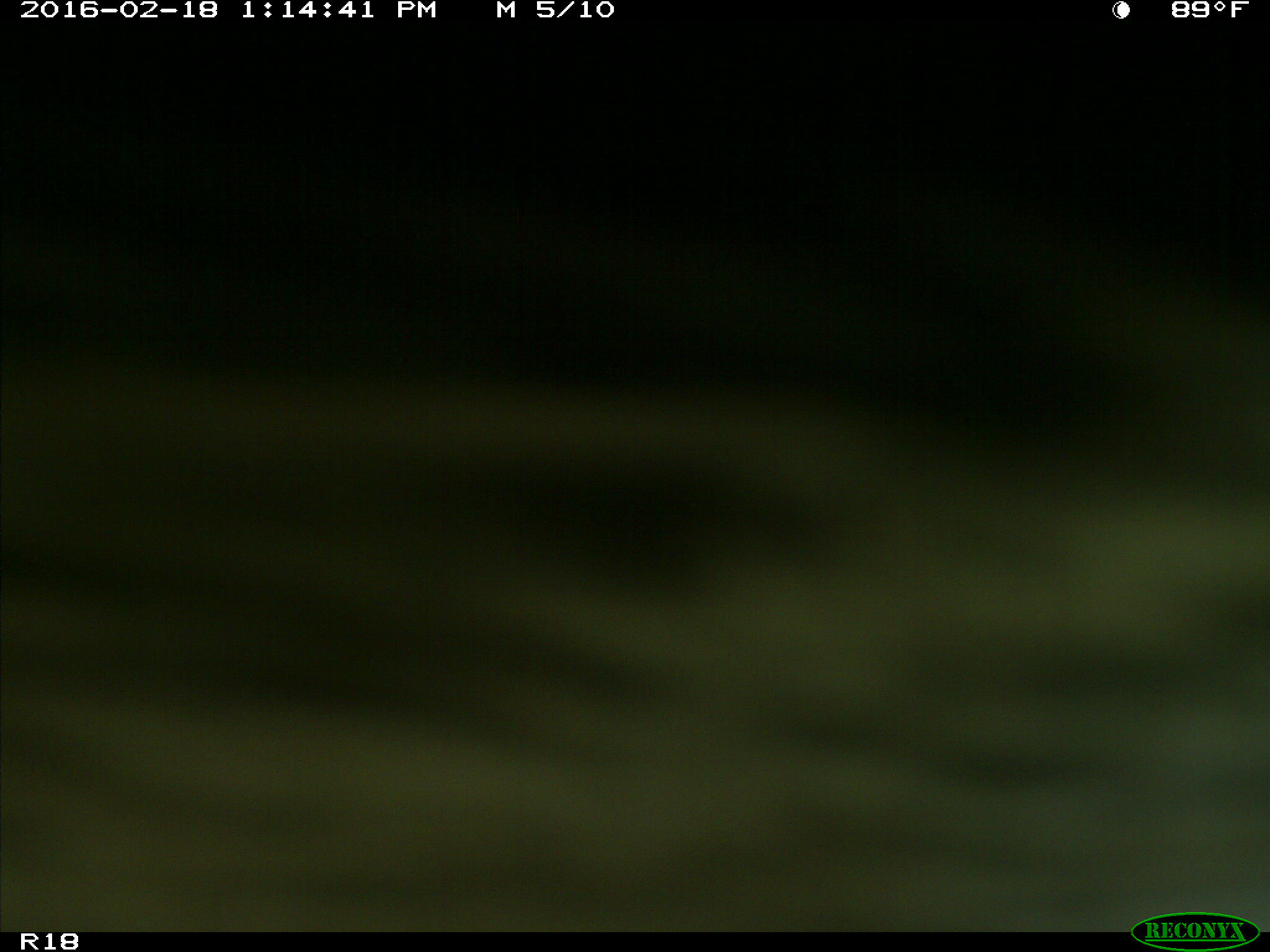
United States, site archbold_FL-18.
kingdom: Animalia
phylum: Chordata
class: Mammalia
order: Artiodactyla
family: Bovidae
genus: Bos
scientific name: Bos taurus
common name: domestic cow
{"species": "Bos taurus (domestic cow)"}